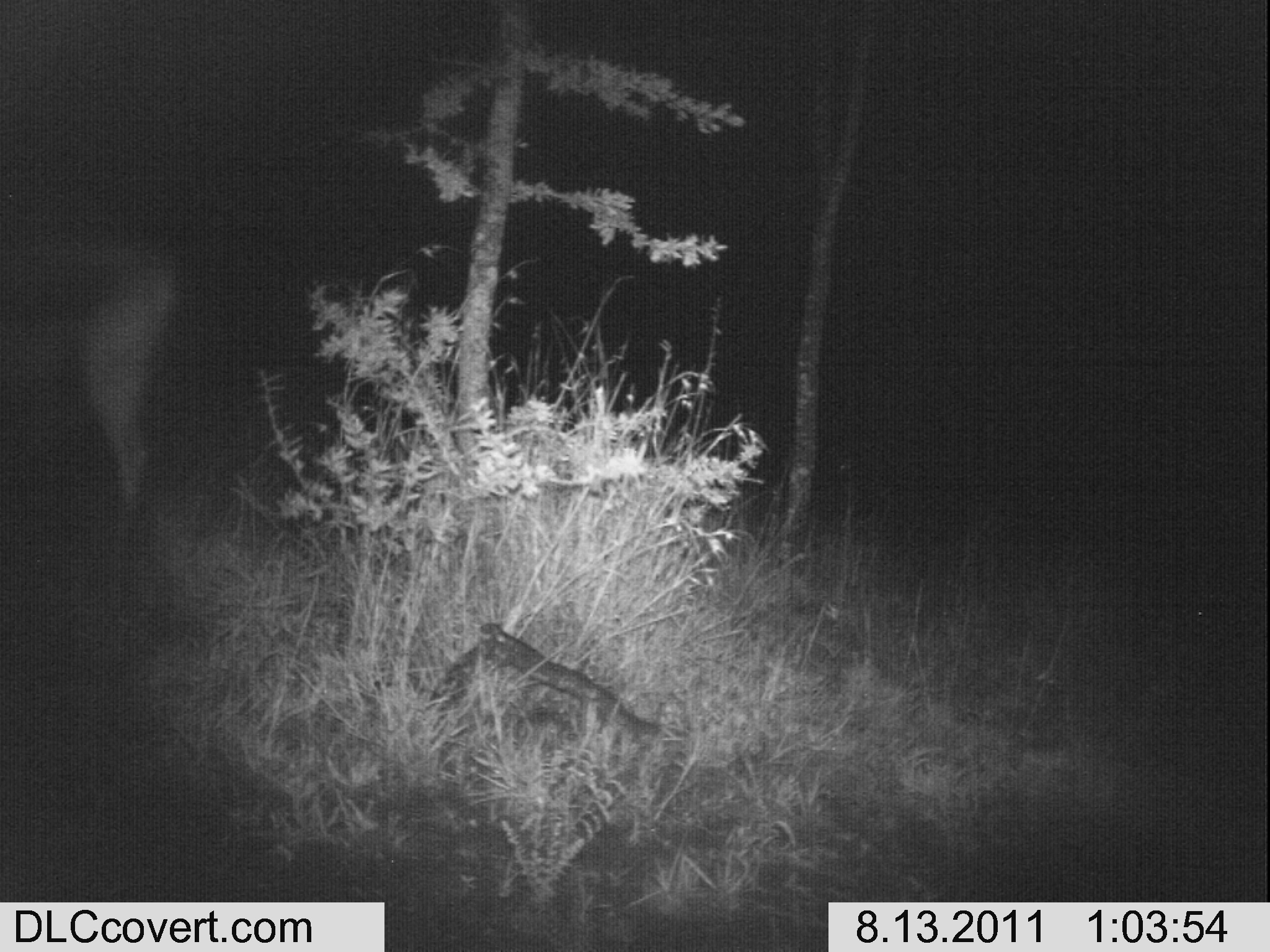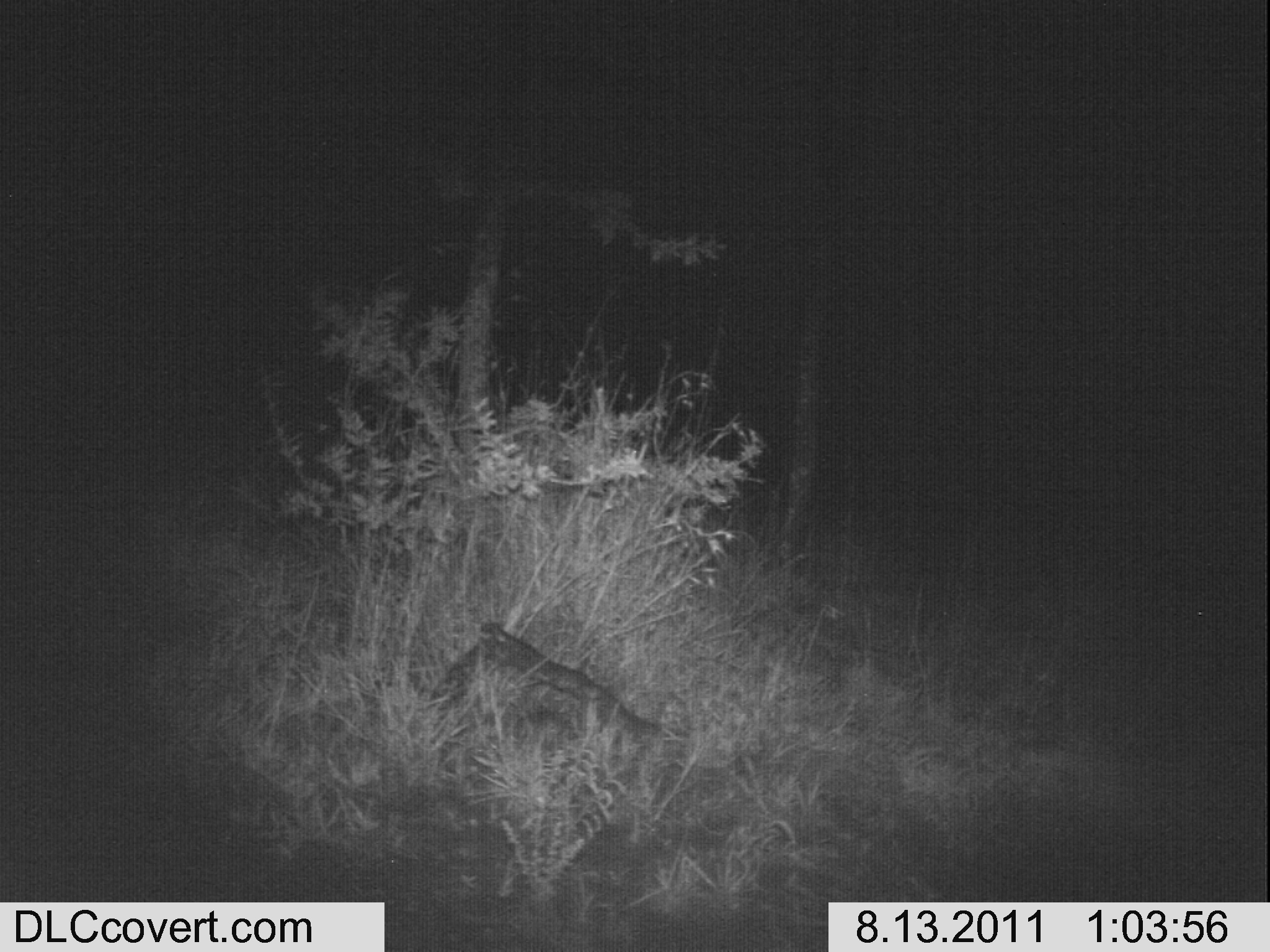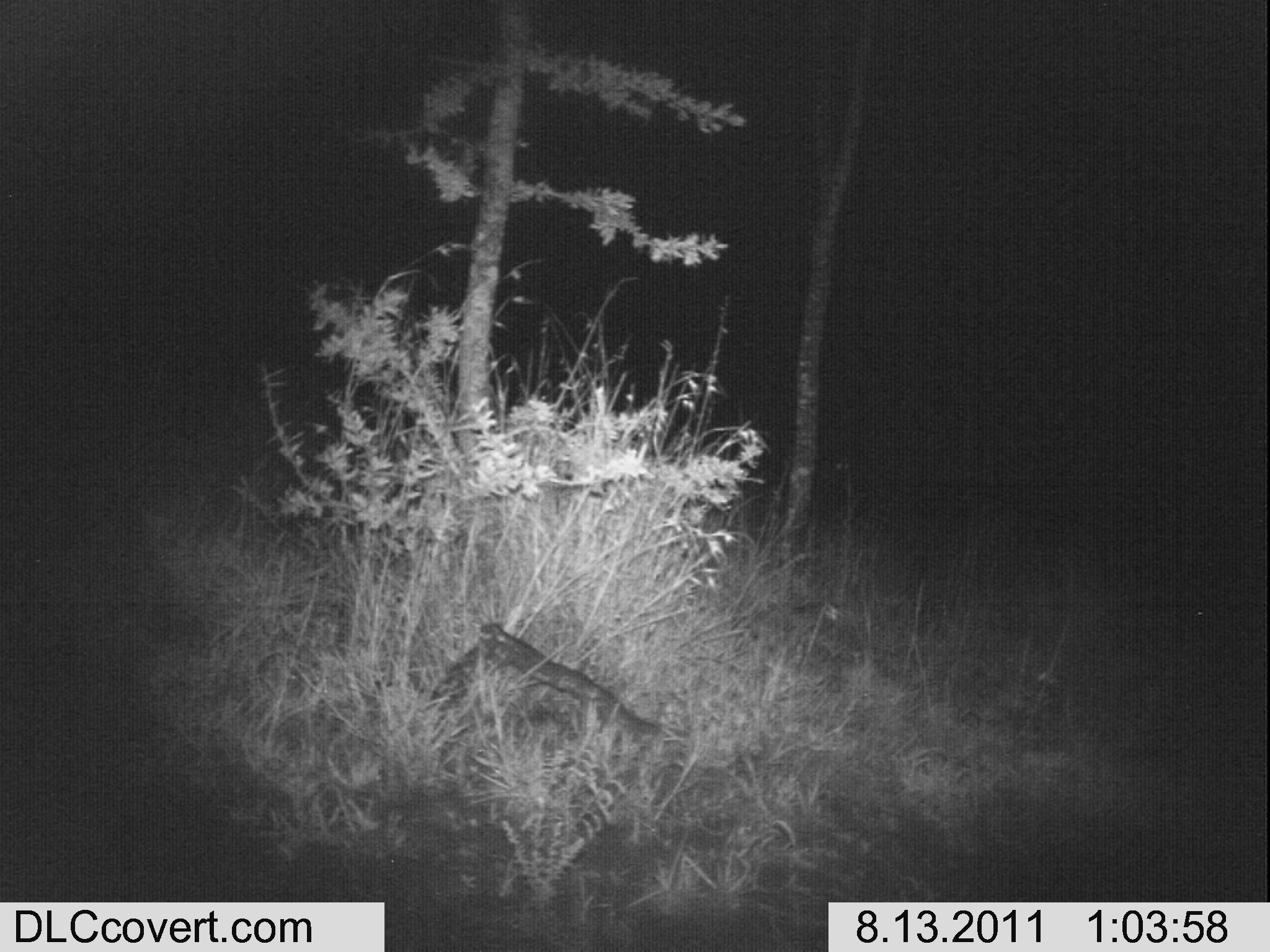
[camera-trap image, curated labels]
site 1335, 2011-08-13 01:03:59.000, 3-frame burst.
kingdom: Animalia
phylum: Chordata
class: Mammalia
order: Artiodactyla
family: Bovidae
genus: Nanger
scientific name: Nanger granti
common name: grant's gazelle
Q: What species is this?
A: Nanger granti (grant's gazelle).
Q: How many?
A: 1.